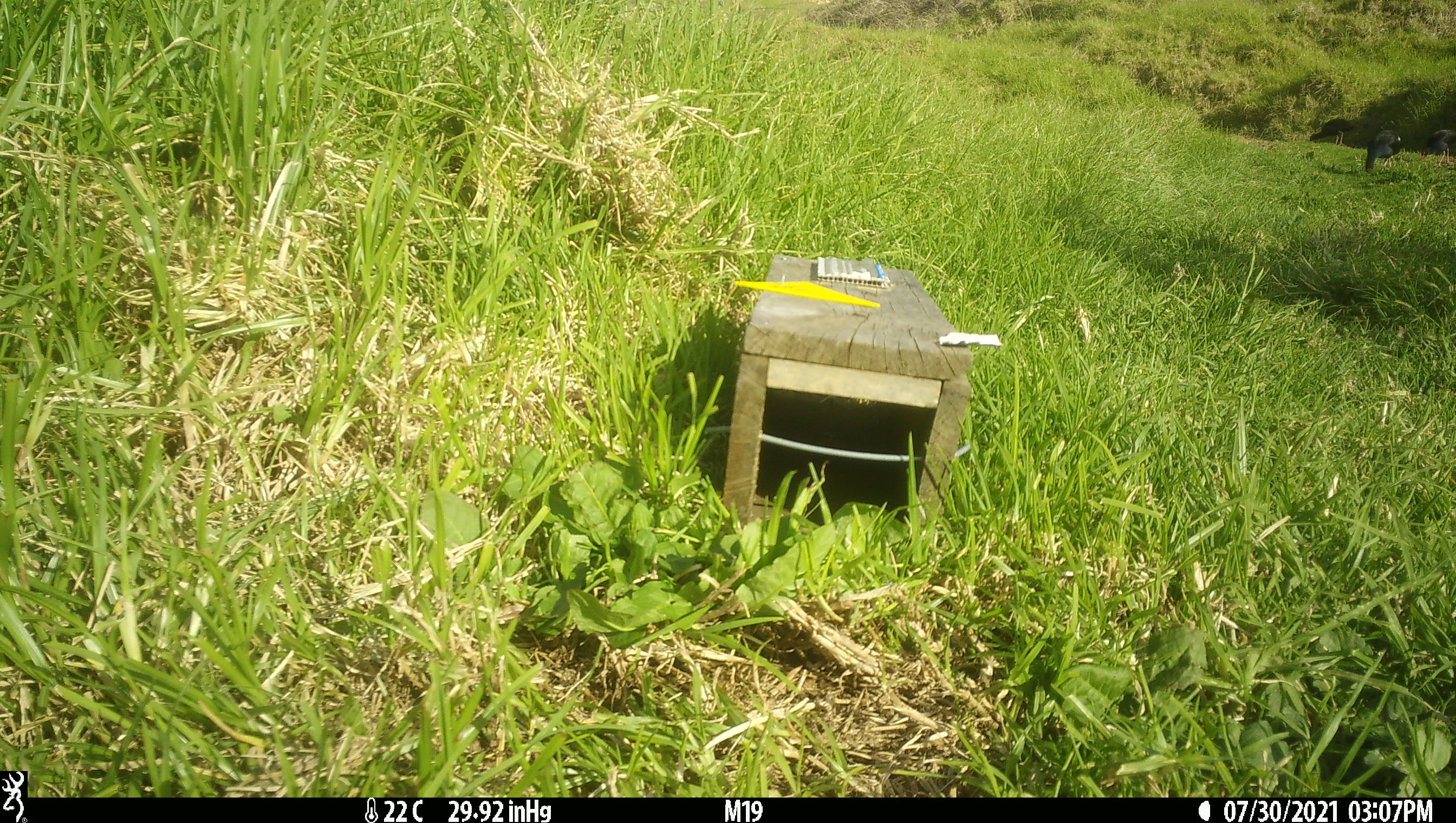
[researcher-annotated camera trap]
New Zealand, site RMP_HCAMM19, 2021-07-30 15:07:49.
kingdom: Animalia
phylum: Chordata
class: Aves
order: Gruiformes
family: Rallidae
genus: Porphyrio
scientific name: Porphyrio melanotus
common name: australasian swamphen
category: pukeko